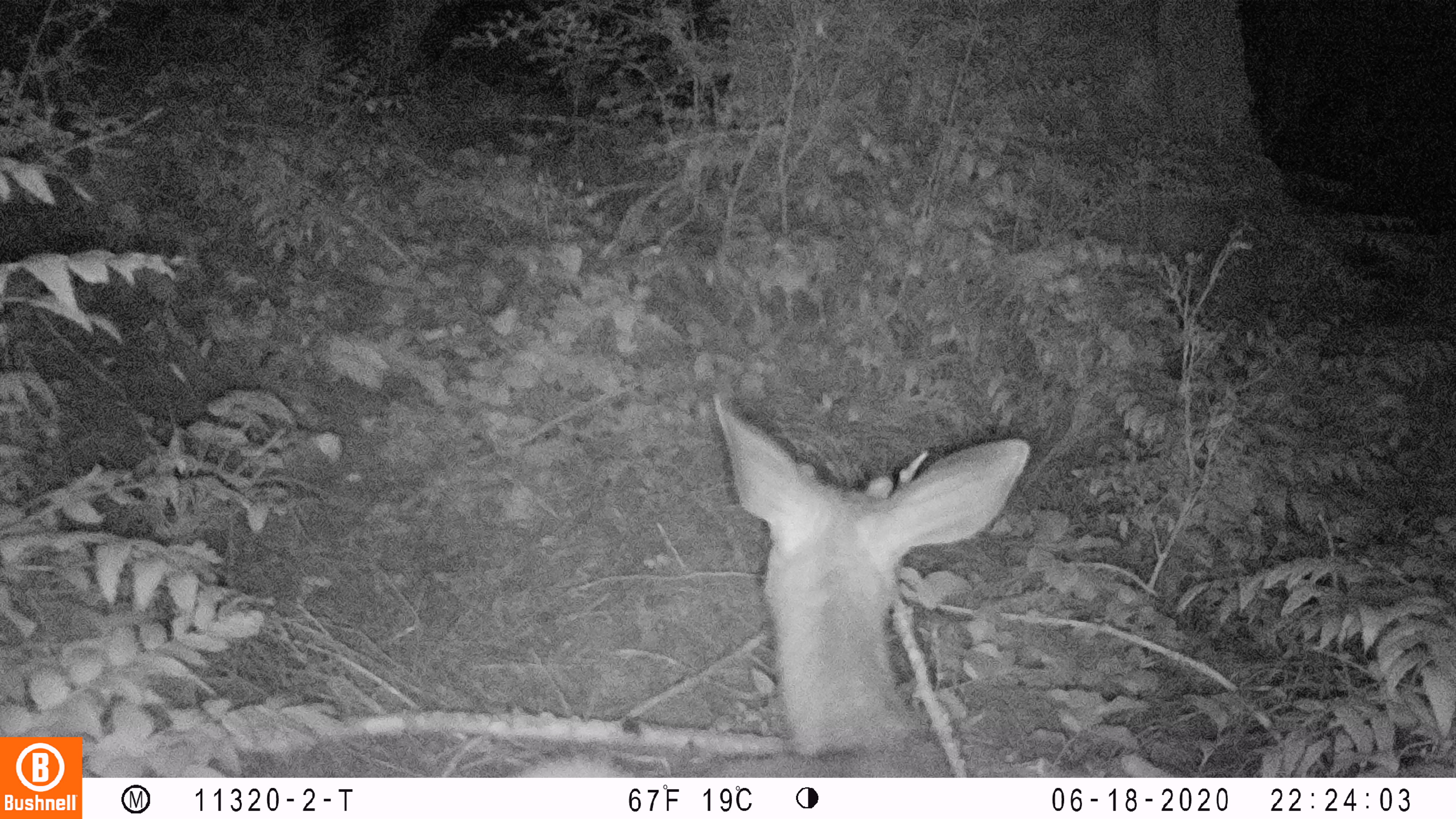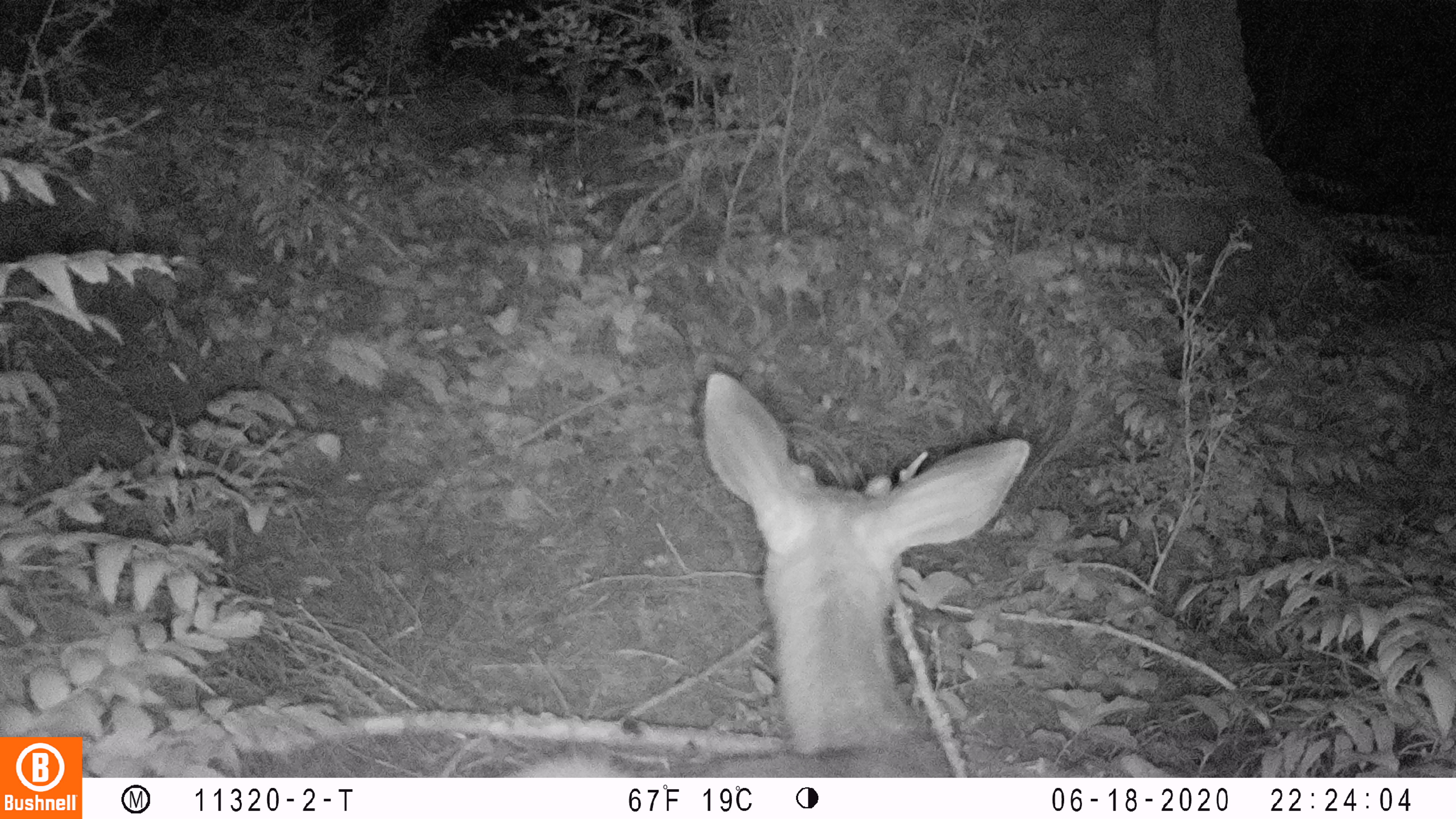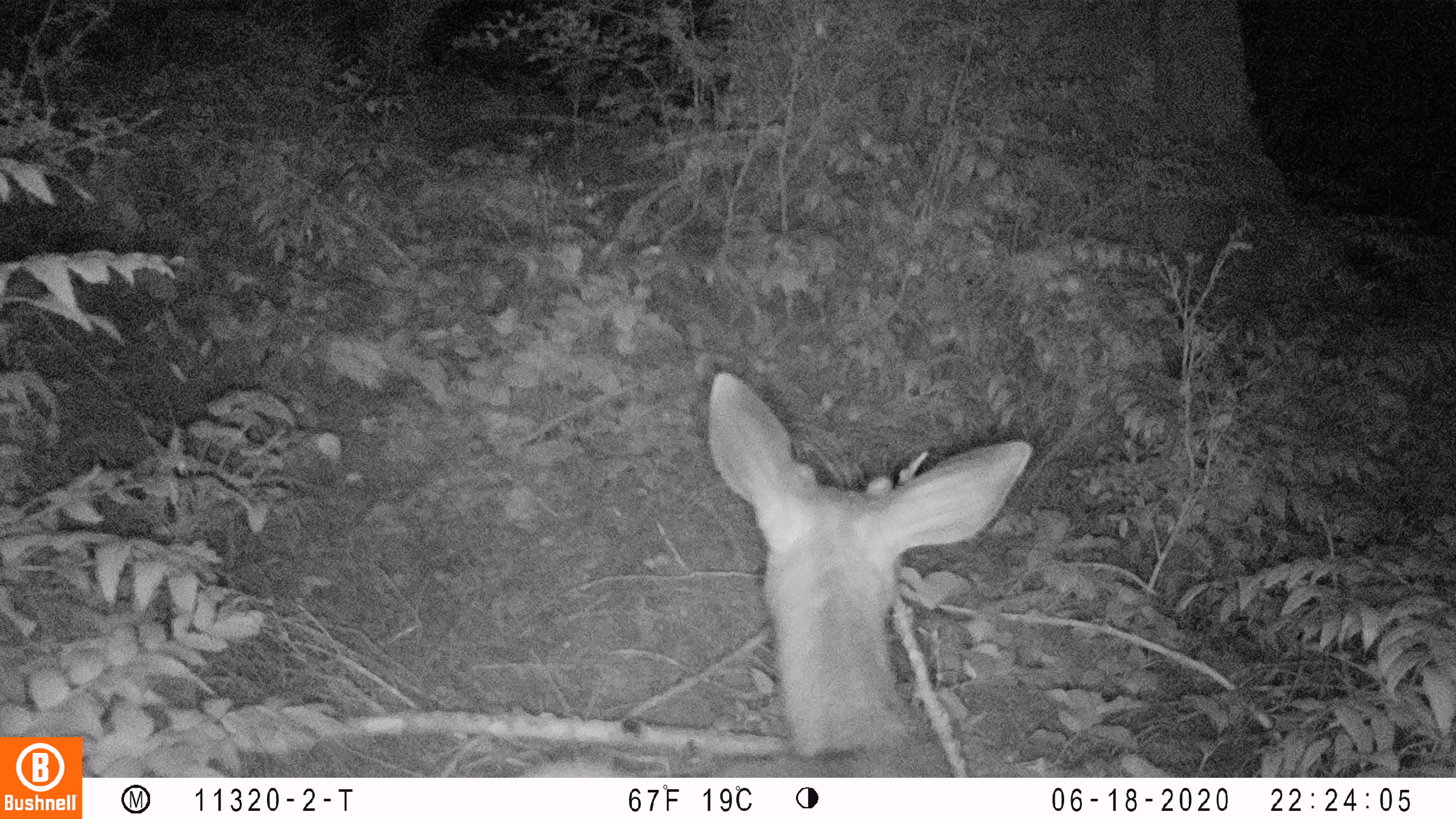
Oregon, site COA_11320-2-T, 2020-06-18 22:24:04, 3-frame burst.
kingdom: Animalia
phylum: Chordata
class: Mammalia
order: Artiodactyla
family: Cervidae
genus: Odocoileus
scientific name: Odocoileus hemionus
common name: black-tailed deer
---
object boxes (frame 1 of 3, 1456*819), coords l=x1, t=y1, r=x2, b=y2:
black-tailed deer: l=520, t=399, r=1051, b=772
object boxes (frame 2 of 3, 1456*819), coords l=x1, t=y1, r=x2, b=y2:
black-tailed deer: l=510, t=366, r=1041, b=774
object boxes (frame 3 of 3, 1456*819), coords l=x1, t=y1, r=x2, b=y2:
black-tailed deer: l=526, t=351, r=1041, b=770